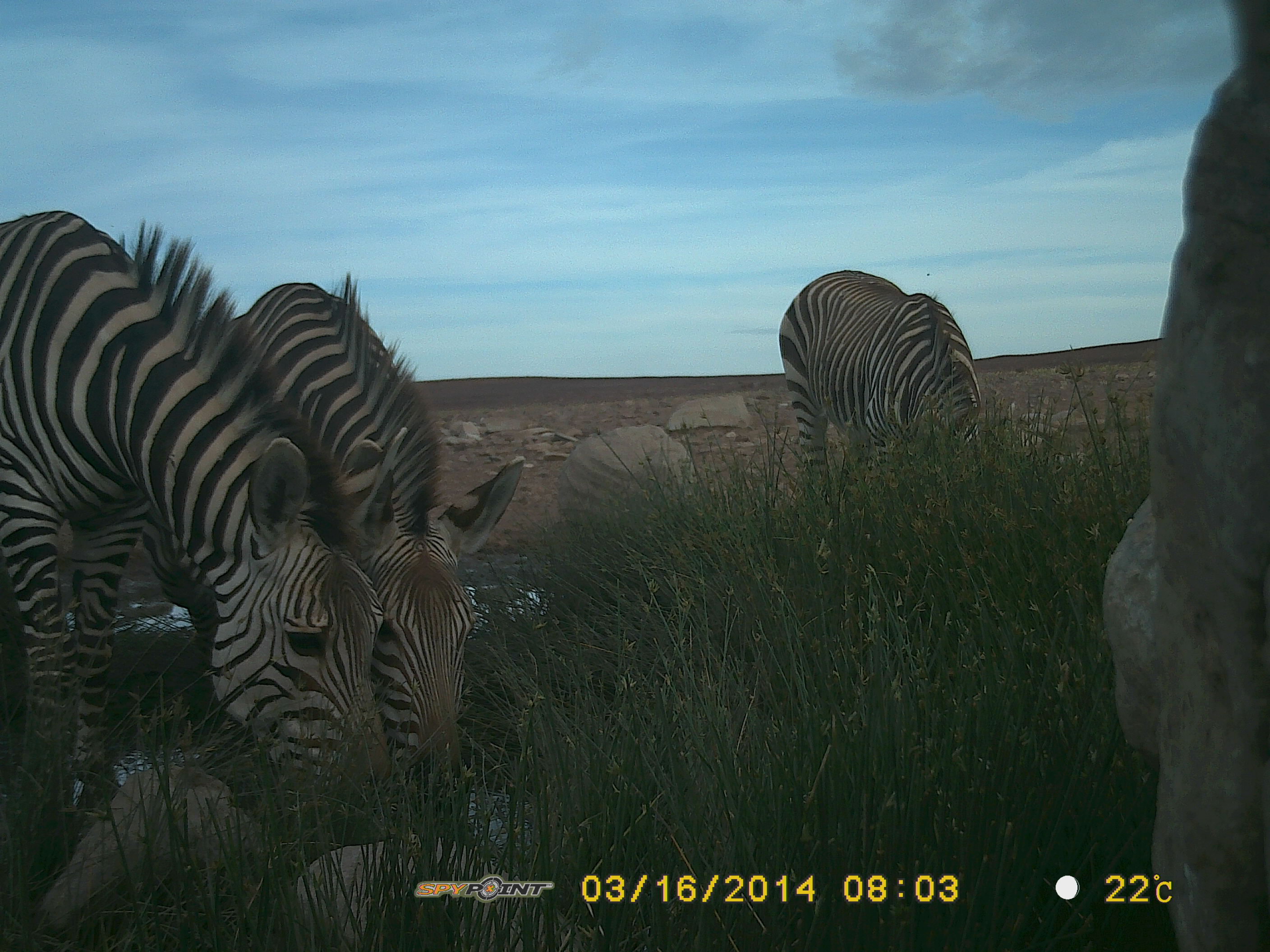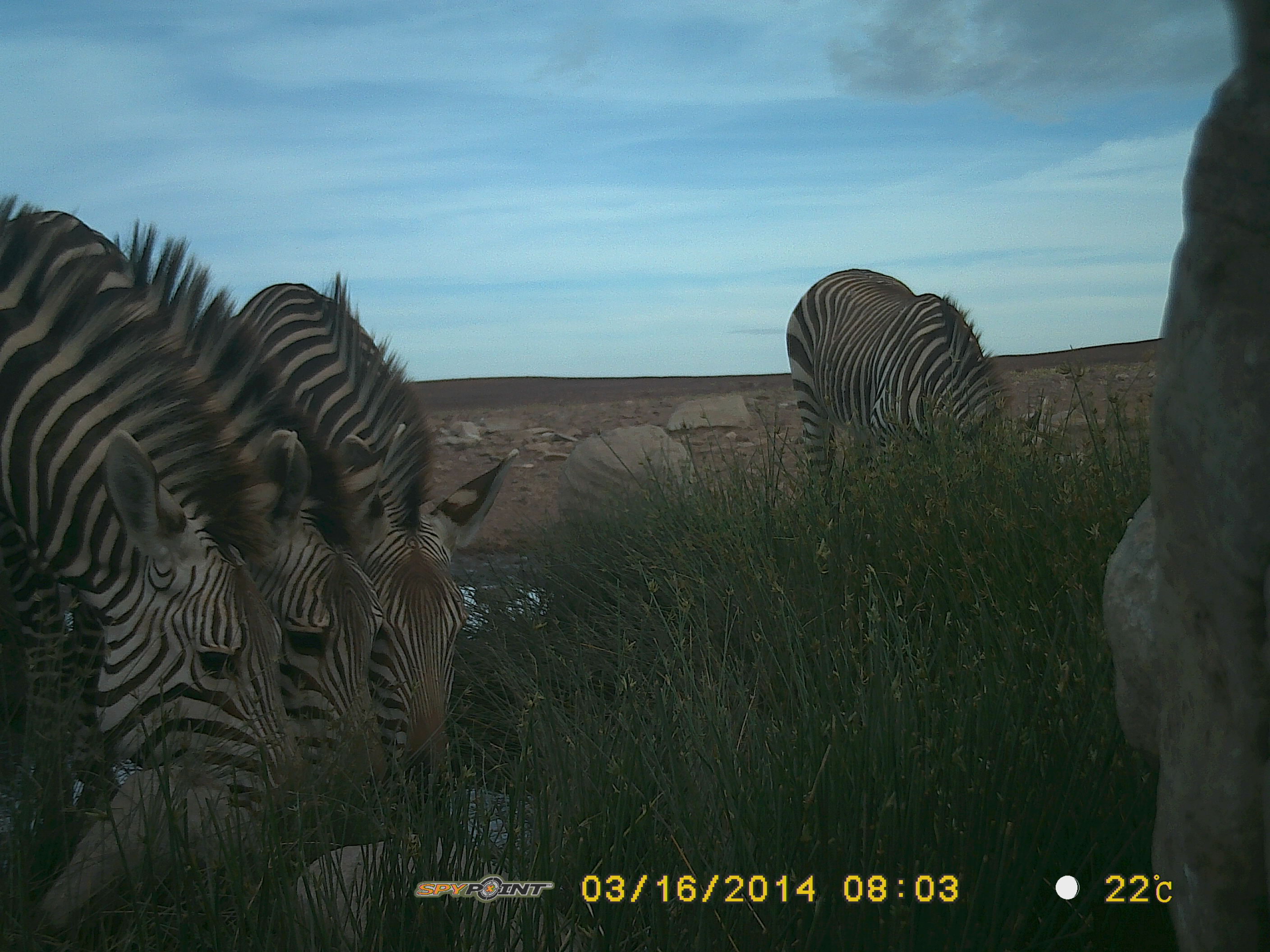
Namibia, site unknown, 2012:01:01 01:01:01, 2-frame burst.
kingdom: Animalia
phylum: Chordata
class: Mammalia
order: Perissodactyla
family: Equidae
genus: Equus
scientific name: Equus zebra hartmannae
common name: hartmann's mountain zebra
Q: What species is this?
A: Equus zebra hartmannae (hartmann's mountain zebra).